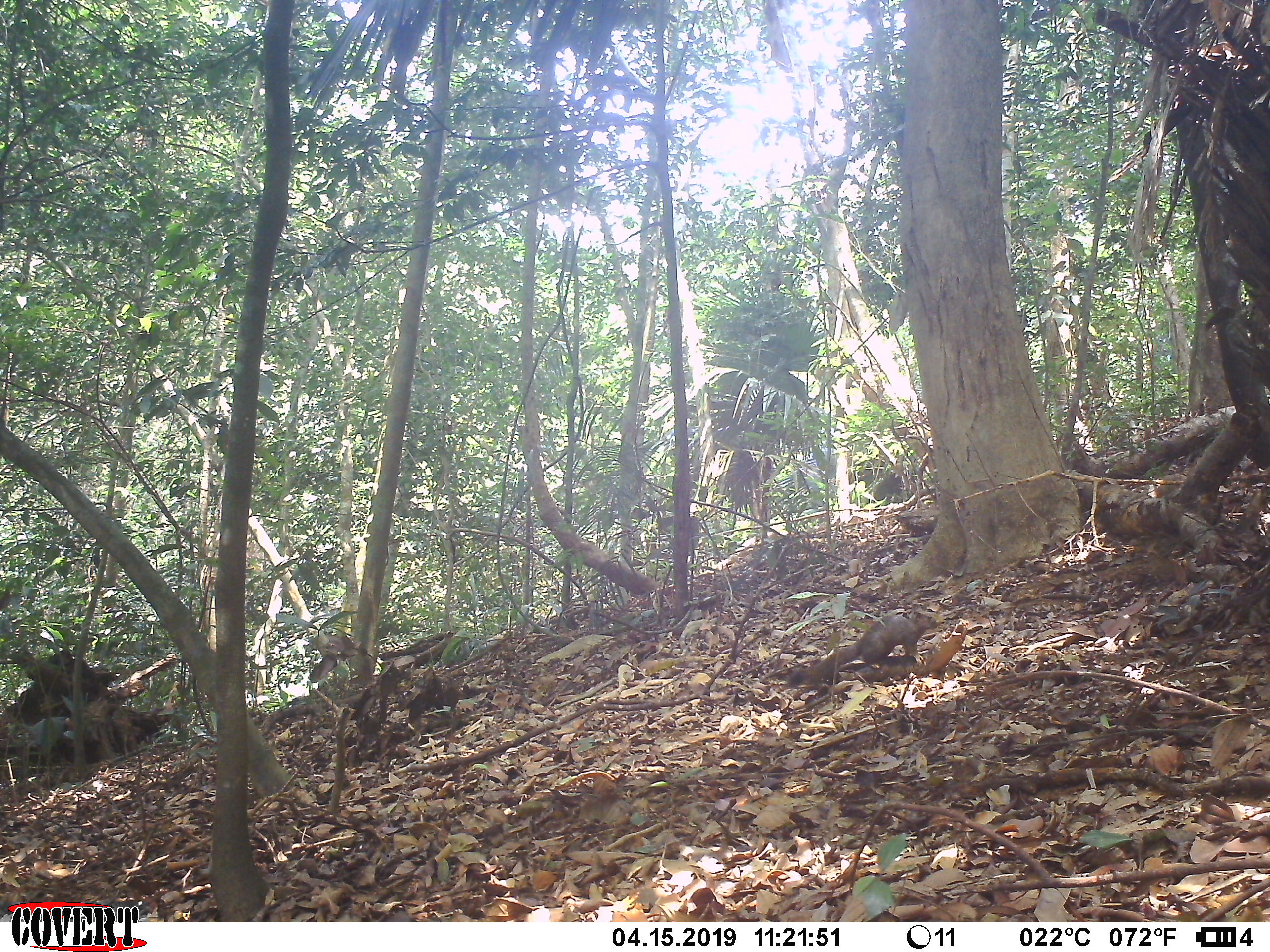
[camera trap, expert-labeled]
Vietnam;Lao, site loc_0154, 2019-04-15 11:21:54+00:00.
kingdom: Animalia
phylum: Chordata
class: Mammalia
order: Rodentia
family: Sciuridae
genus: Callosciurus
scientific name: Callosciurus erythraeus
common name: pallas's squirrel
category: pallass squirrel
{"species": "pallass squirrel (pallas's squirrel) (Callosciurus erythraeus)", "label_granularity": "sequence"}